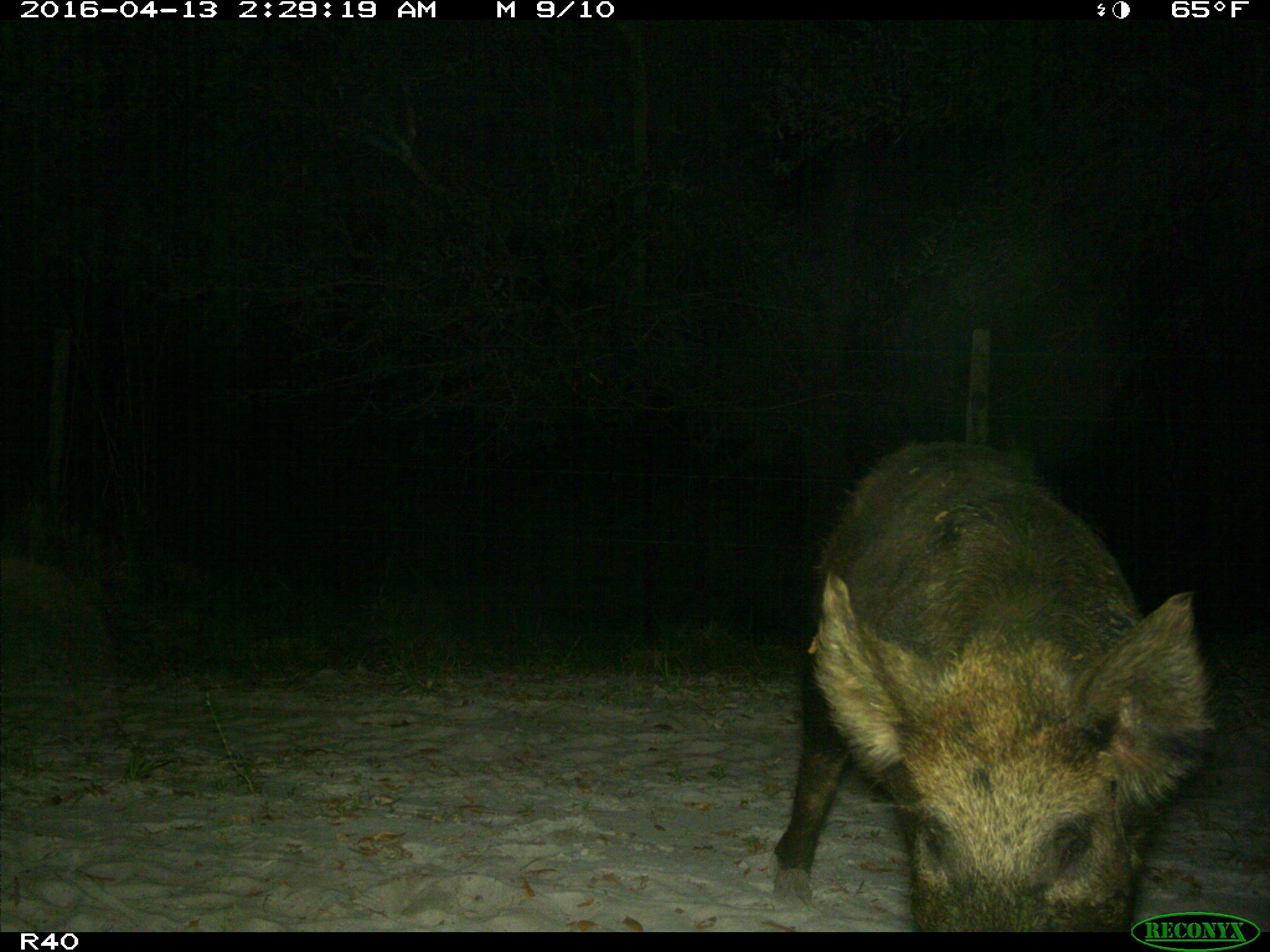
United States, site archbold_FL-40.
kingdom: Animalia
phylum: Chordata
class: Mammalia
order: Artiodactyla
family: Suidae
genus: Sus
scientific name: Sus scrofa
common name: wild boar